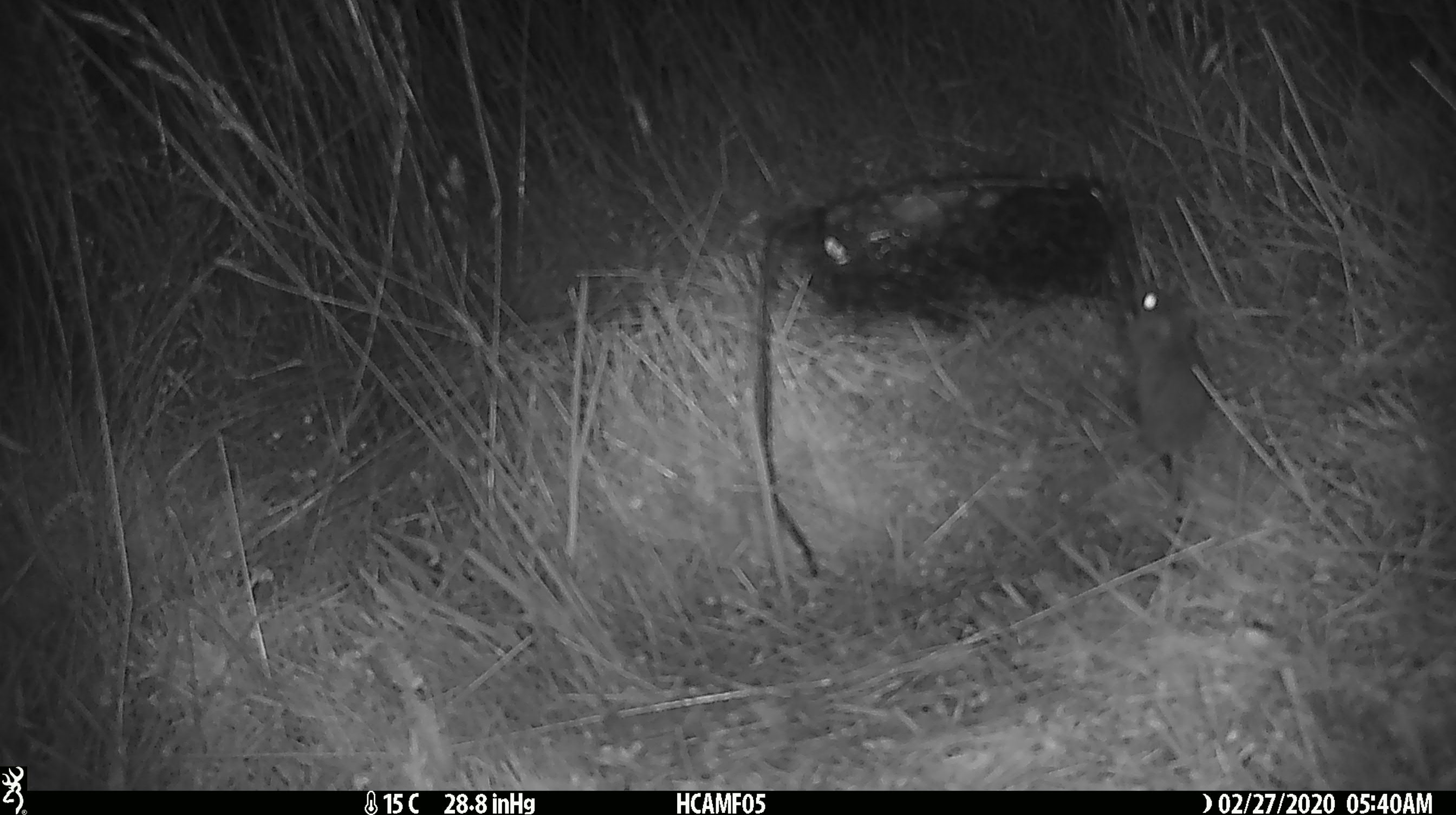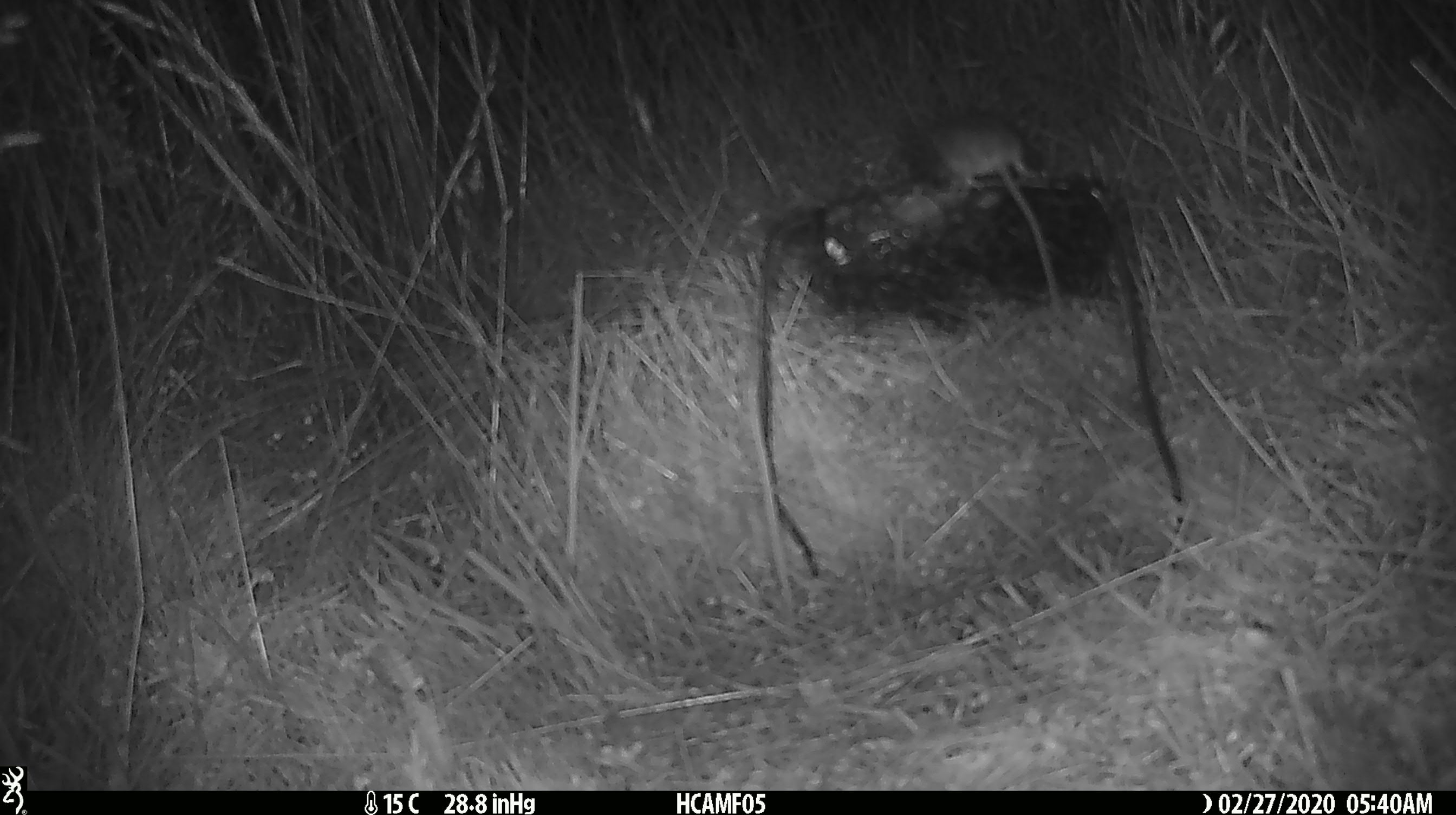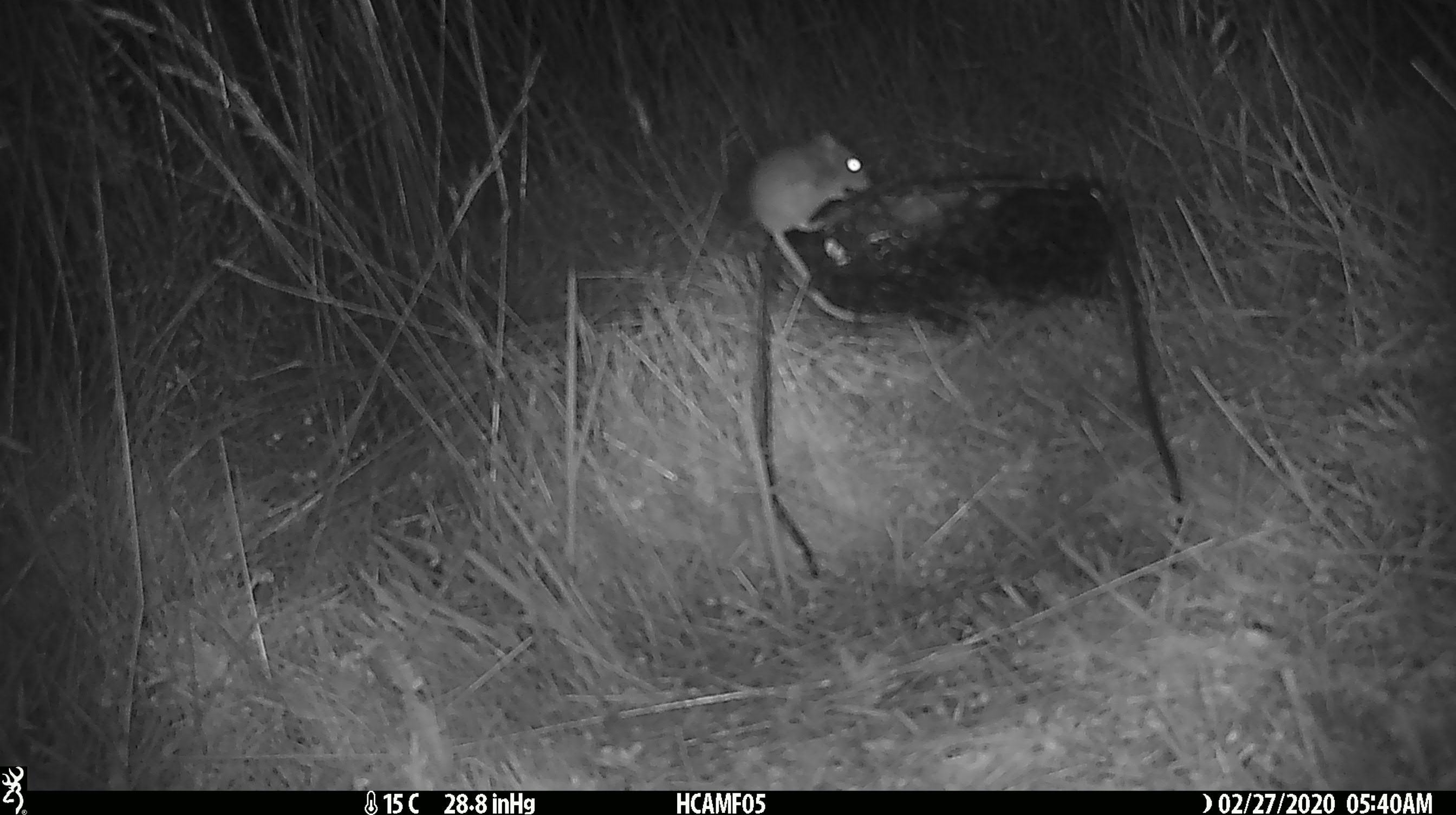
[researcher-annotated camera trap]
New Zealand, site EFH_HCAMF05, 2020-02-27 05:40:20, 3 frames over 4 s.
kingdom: Animalia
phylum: Chordata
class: Mammalia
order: Rodentia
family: Muridae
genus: Mus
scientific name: Mus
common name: mouse